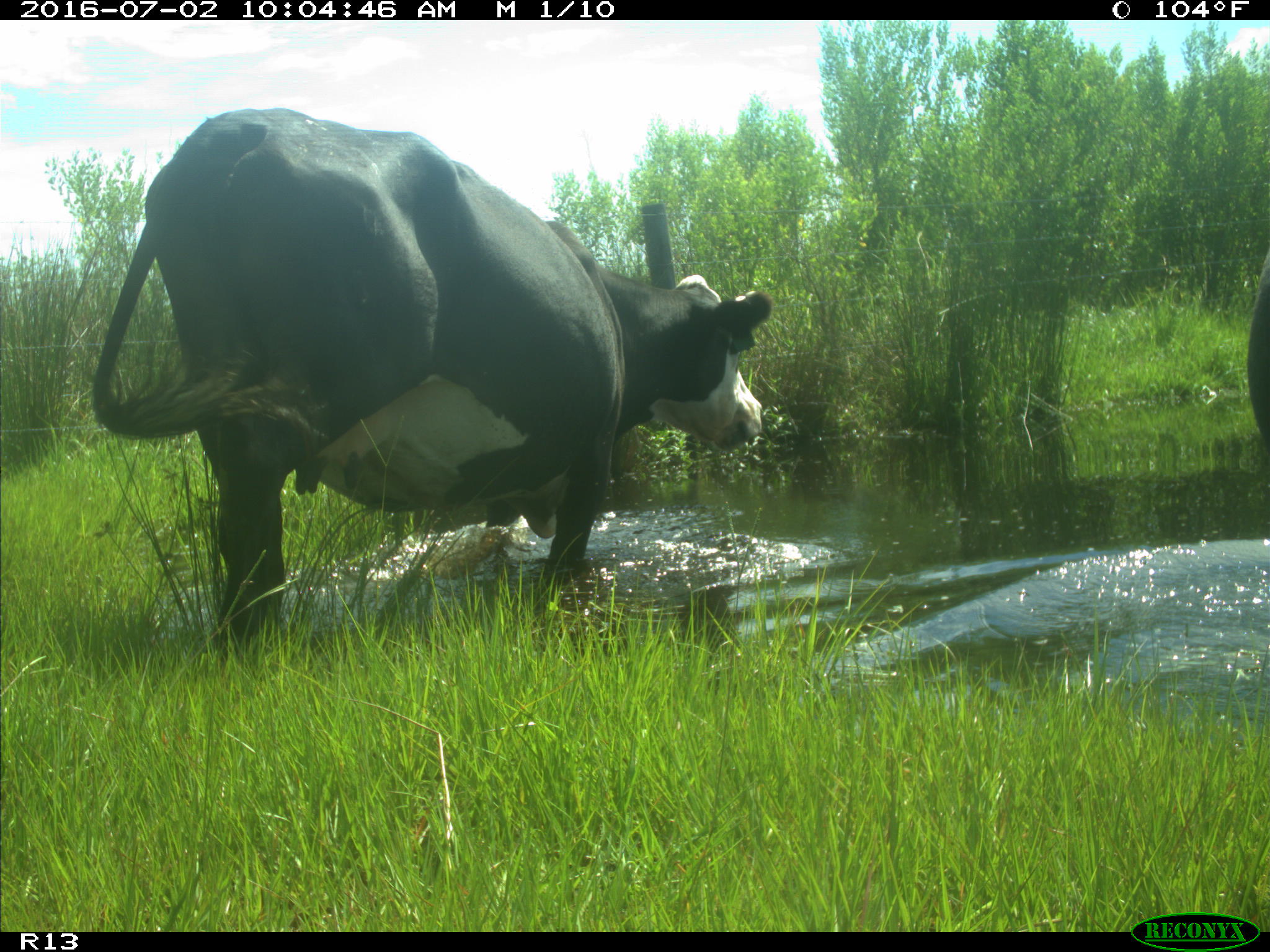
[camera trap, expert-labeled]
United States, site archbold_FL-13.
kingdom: Animalia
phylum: Chordata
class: Mammalia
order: Artiodactyla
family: Bovidae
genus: Bos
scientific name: Bos taurus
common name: domestic cow